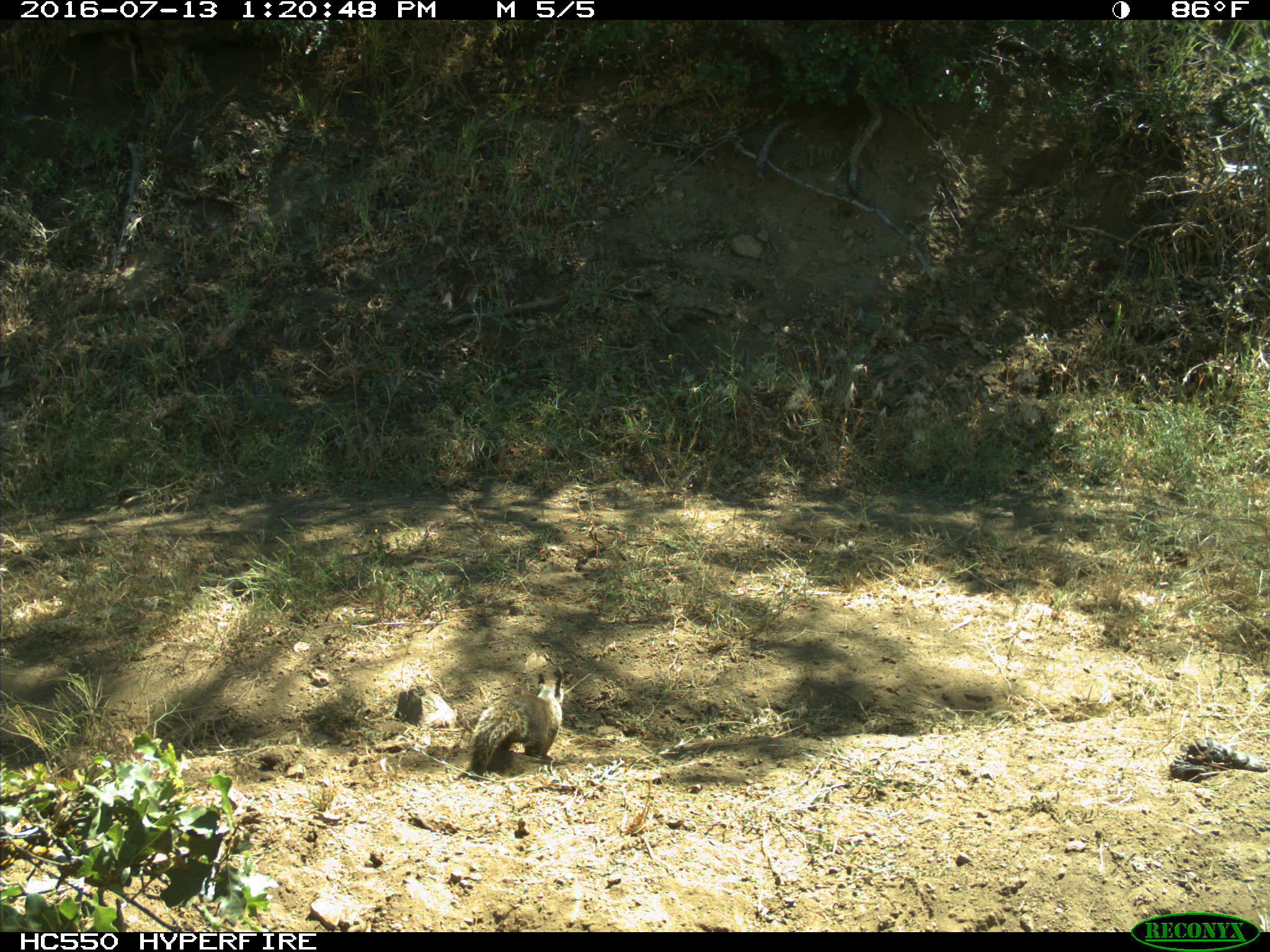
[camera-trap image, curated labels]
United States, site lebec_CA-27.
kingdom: Animalia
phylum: Chordata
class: Mammalia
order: Rodentia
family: Sciuridae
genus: Otospermophilus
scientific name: Otospermophilus beecheyi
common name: california ground squirrel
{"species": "Otospermophilus beecheyi (california ground squirrel)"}